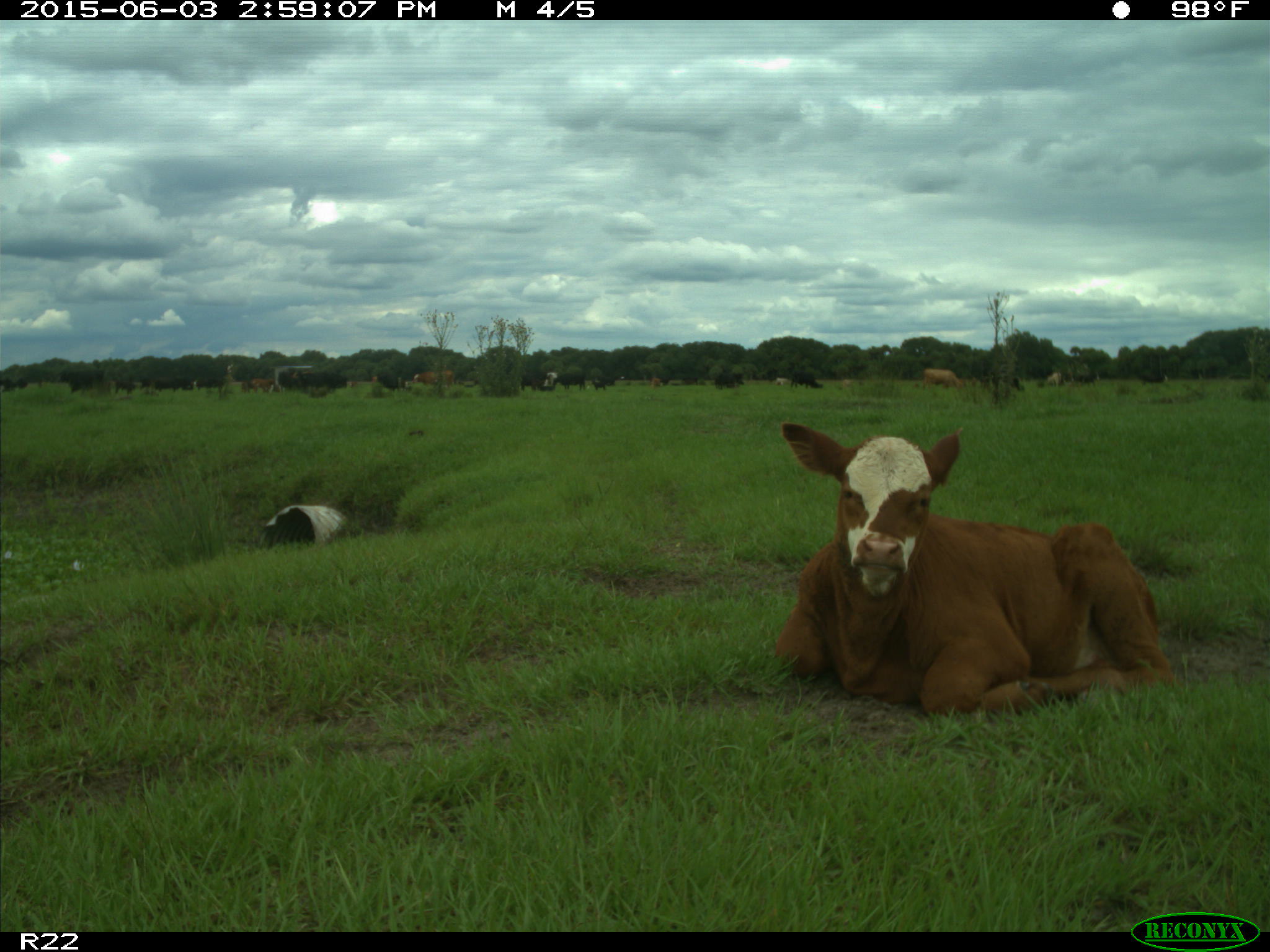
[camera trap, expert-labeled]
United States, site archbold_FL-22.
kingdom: Animalia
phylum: Chordata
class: Mammalia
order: Artiodactyla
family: Bovidae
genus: Bos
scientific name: Bos taurus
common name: domestic cow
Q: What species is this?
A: Bos taurus (domestic cow).